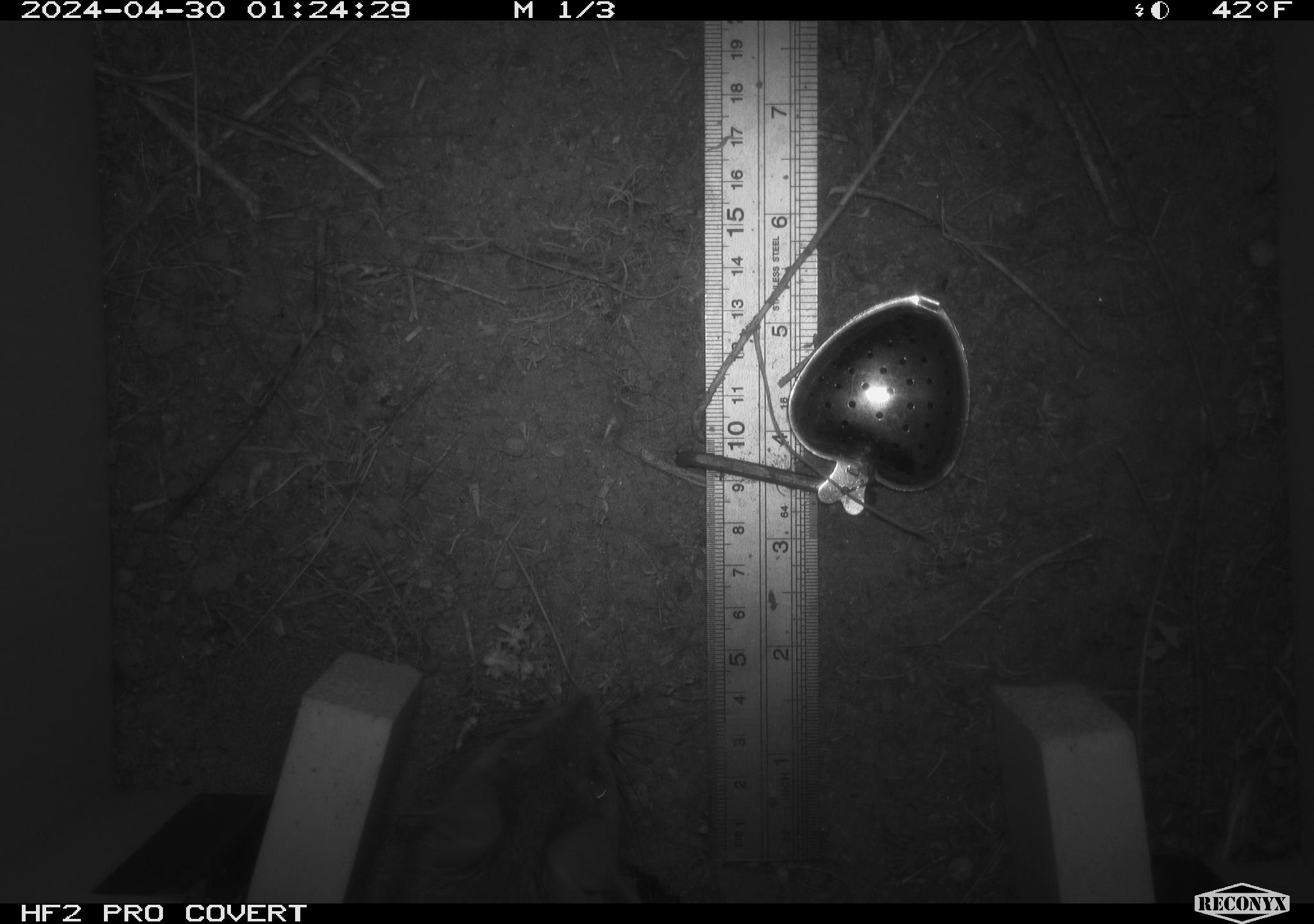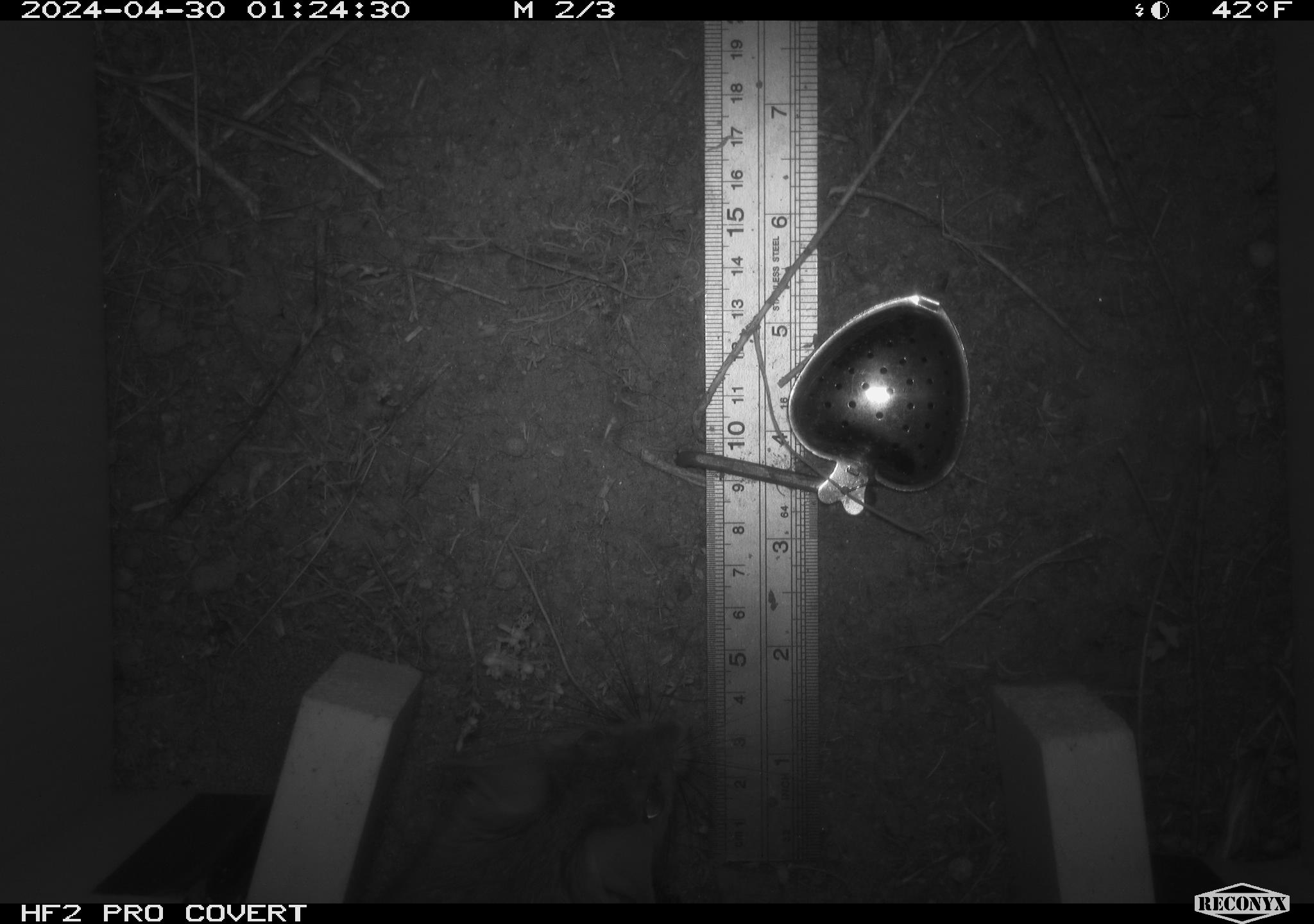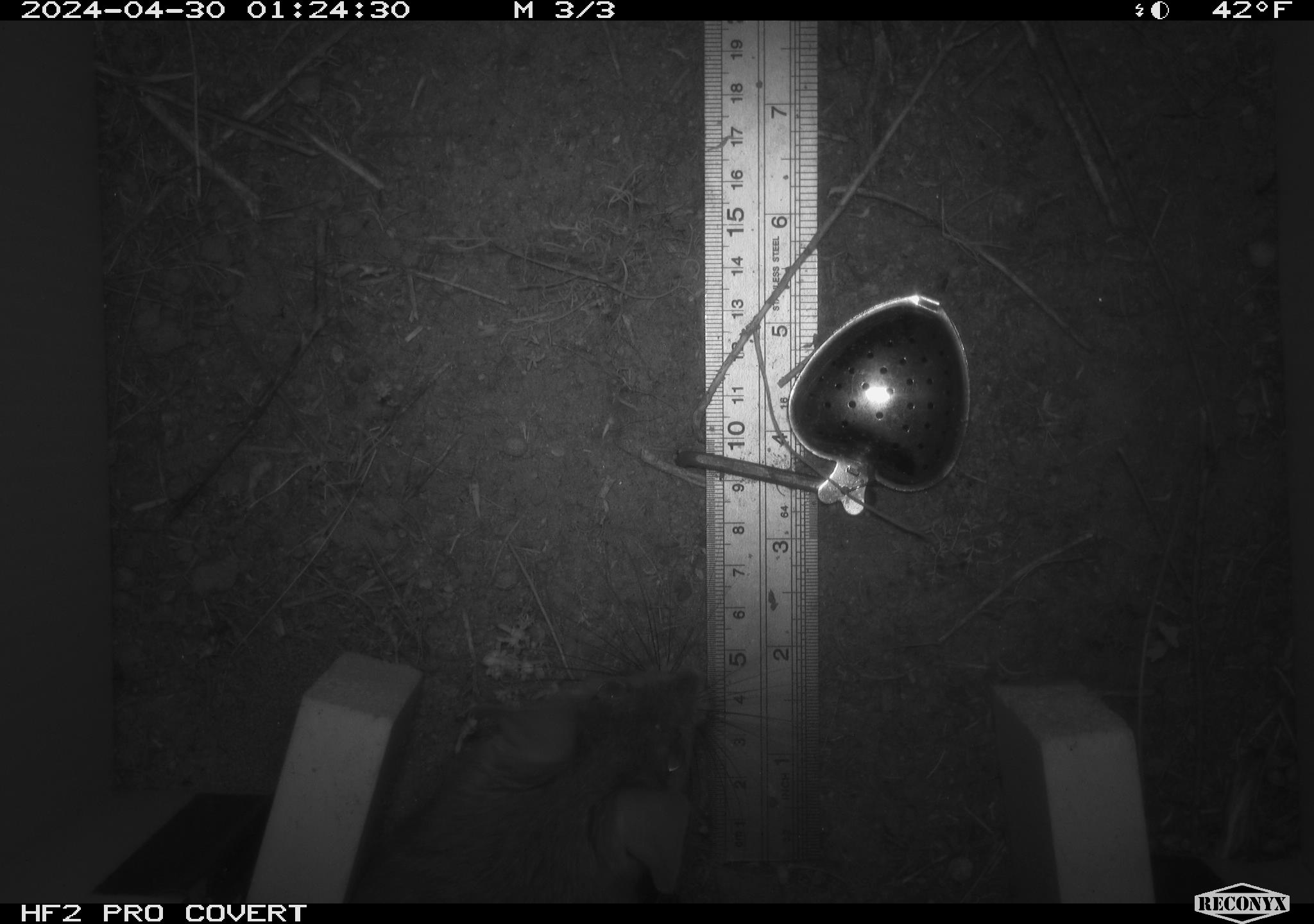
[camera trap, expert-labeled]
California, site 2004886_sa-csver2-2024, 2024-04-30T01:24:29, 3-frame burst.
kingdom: Animalia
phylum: Chordata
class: Mammalia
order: Rodentia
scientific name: Rodentia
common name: rodent